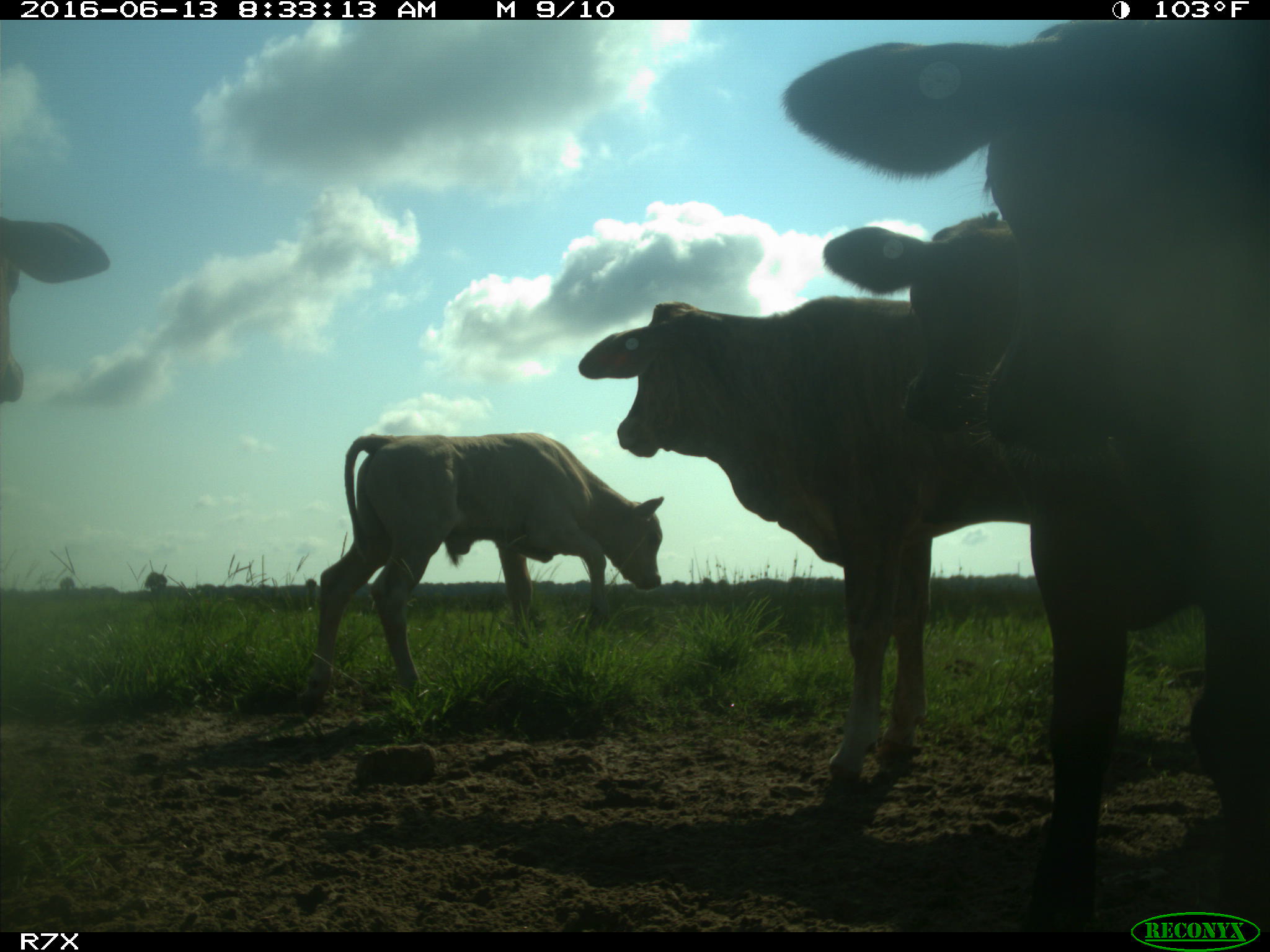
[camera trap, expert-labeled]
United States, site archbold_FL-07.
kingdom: Animalia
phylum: Chordata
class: Mammalia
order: Artiodactyla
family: Bovidae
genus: Bos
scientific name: Bos taurus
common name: domestic cow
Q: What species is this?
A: Bos taurus (domestic cow).